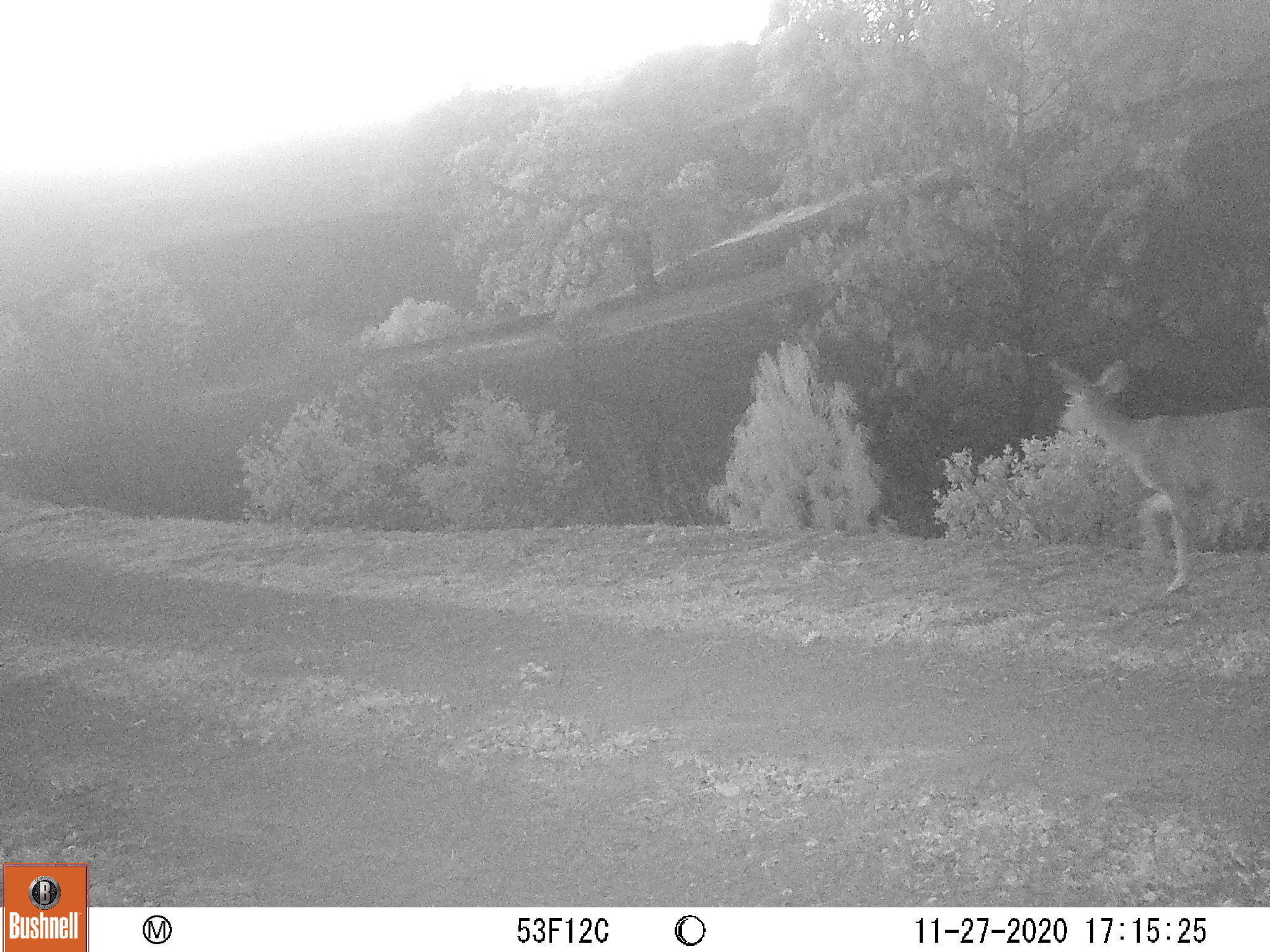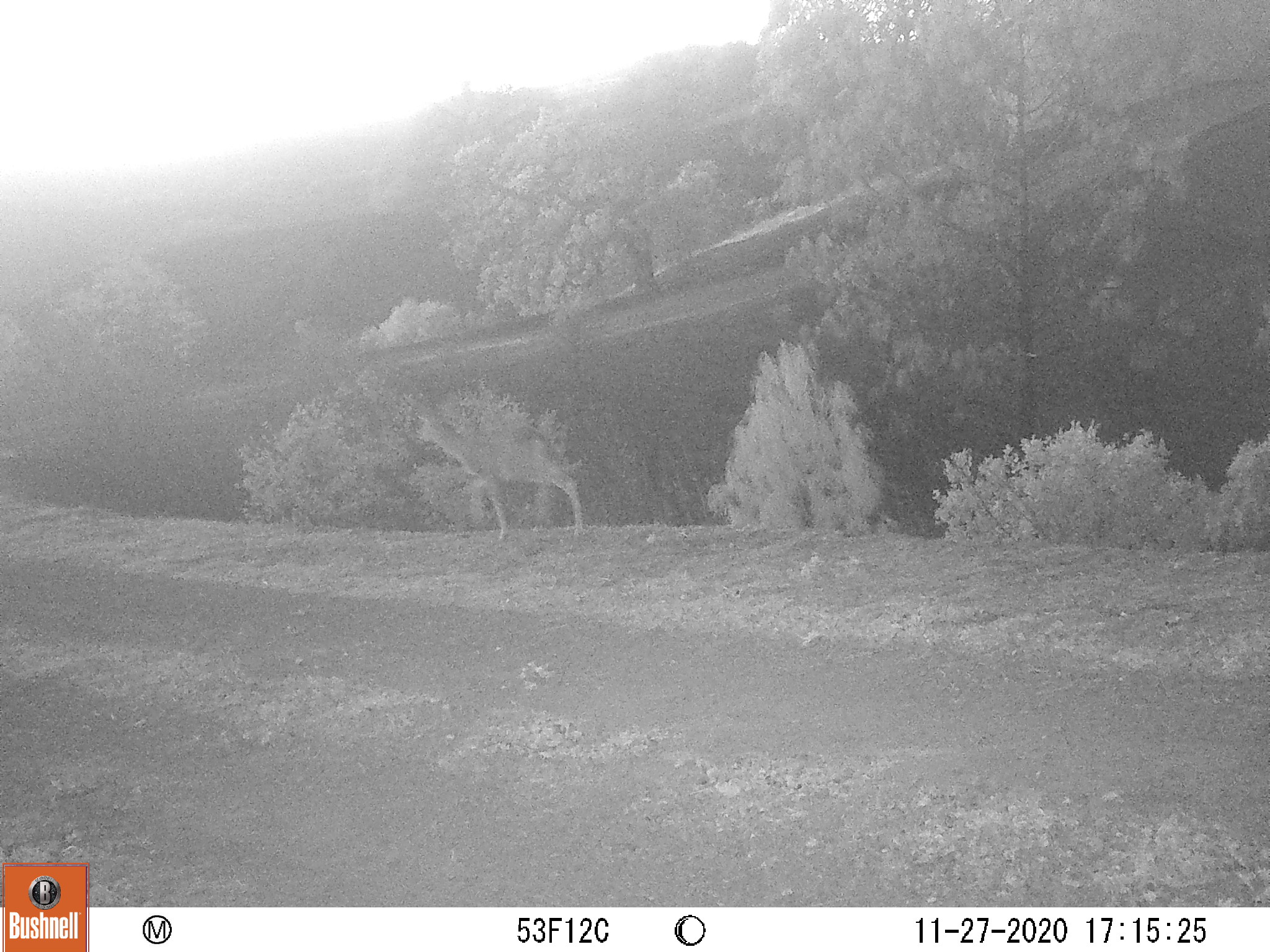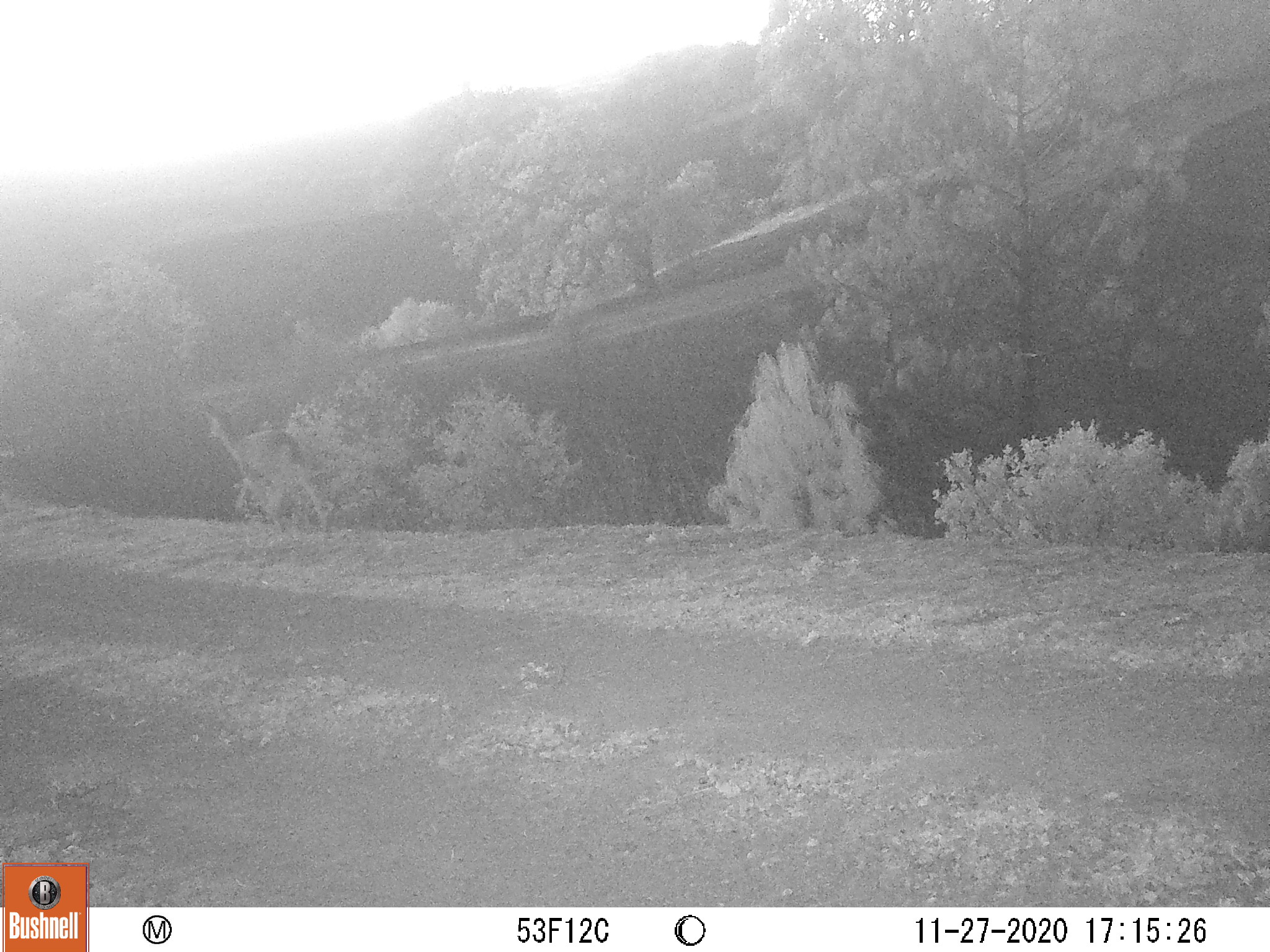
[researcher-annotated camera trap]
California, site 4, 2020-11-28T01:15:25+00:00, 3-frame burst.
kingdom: Animalia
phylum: Chordata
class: Mammalia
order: Artiodactyla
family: Cervidae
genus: Odocoileus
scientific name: Odocoileus hemionus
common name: mule deer